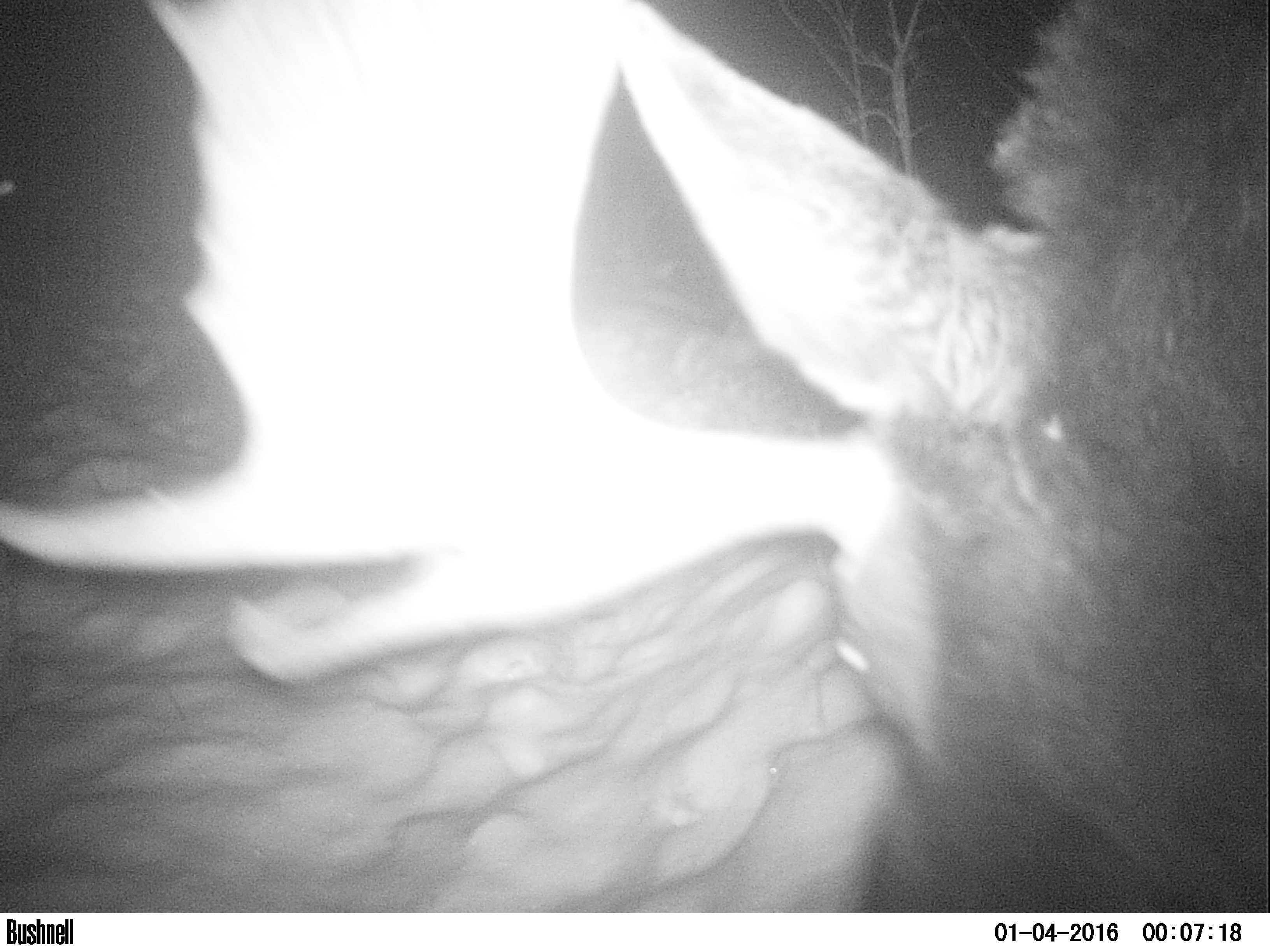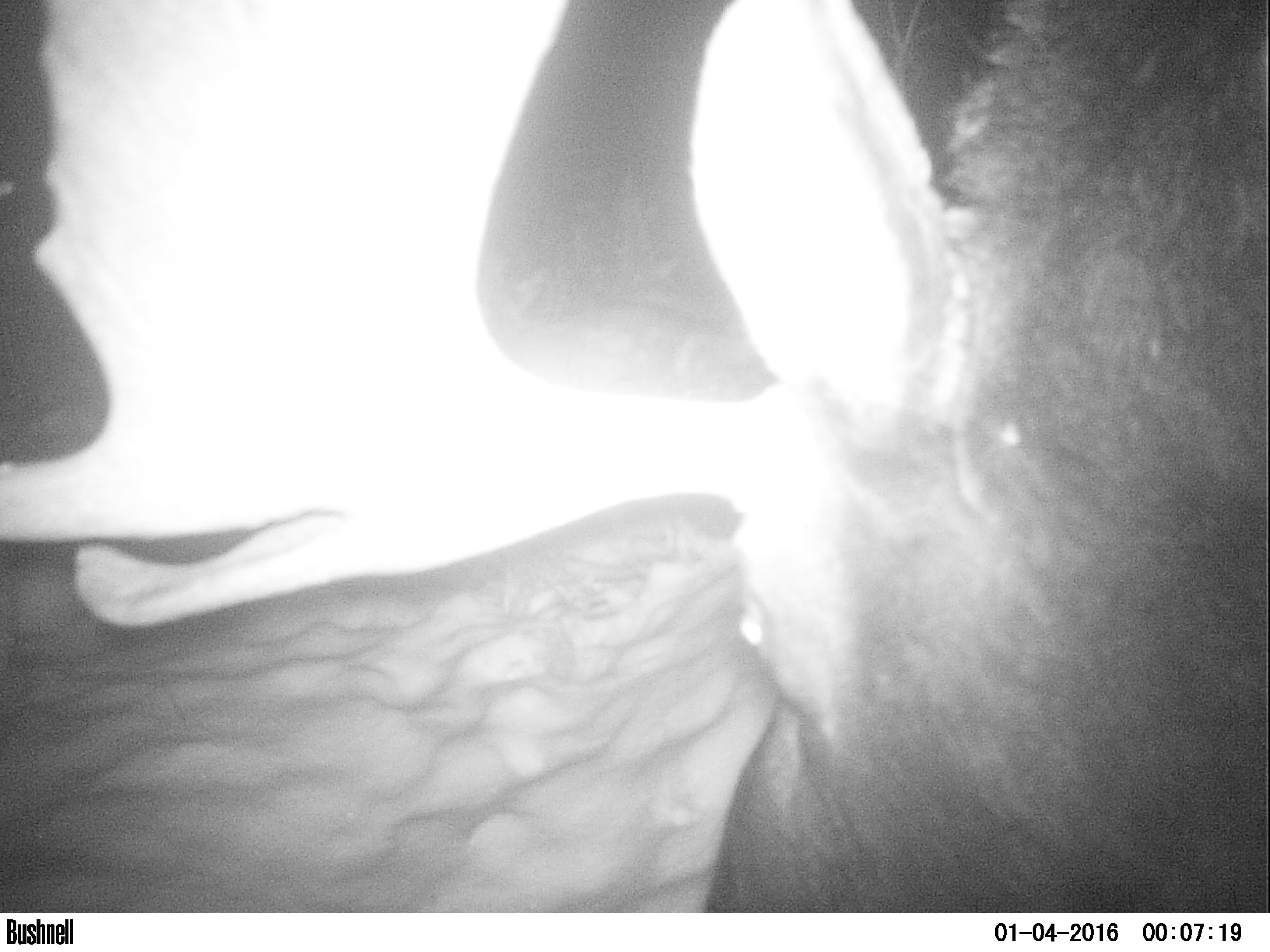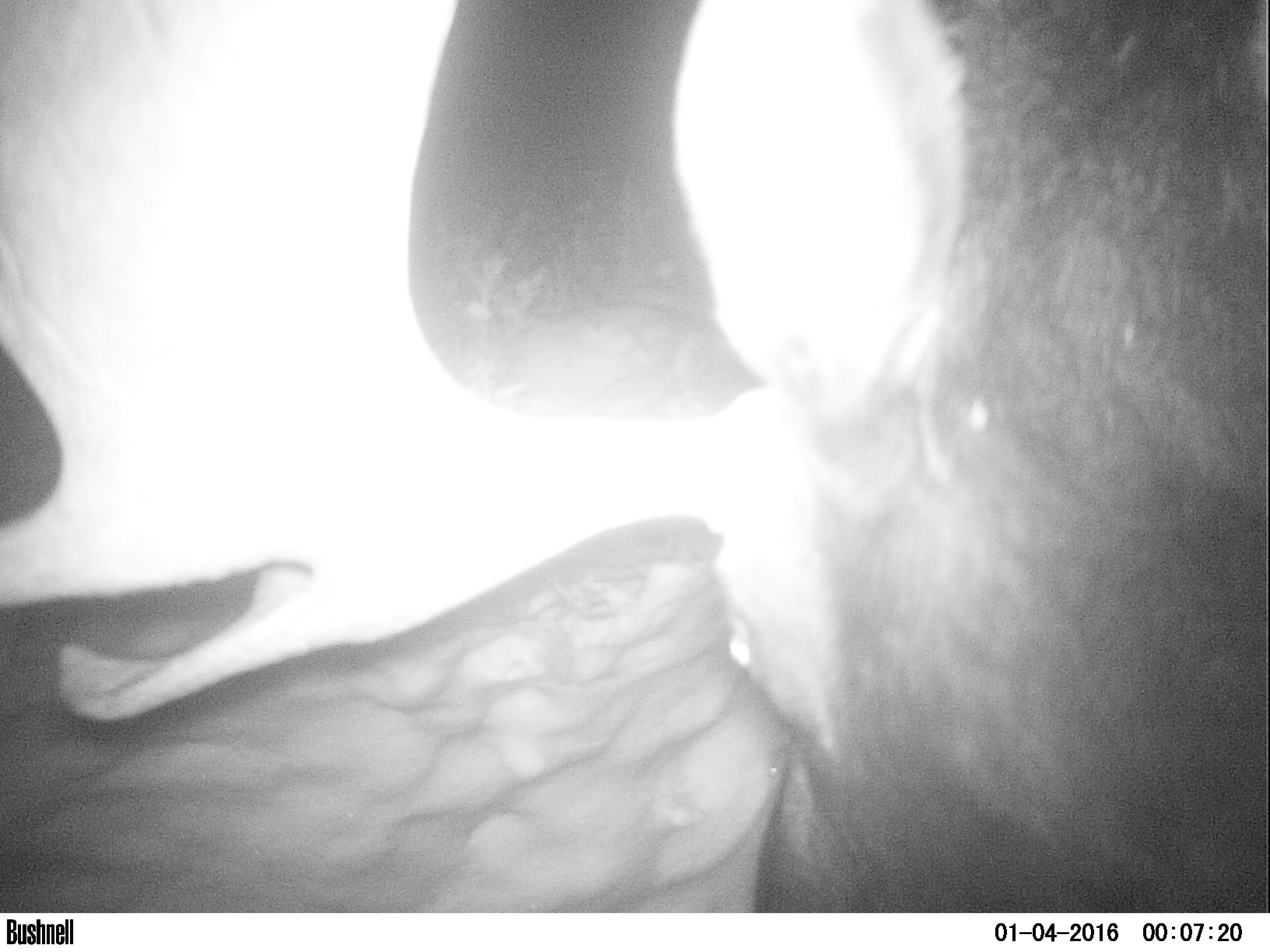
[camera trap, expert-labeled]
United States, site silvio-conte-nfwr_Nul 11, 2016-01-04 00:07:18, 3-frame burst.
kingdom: Animalia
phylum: Chordata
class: Mammalia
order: Artiodactyla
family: Cervidae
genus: Alces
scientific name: Alces alces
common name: moose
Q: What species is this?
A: Moose (Alces alces).